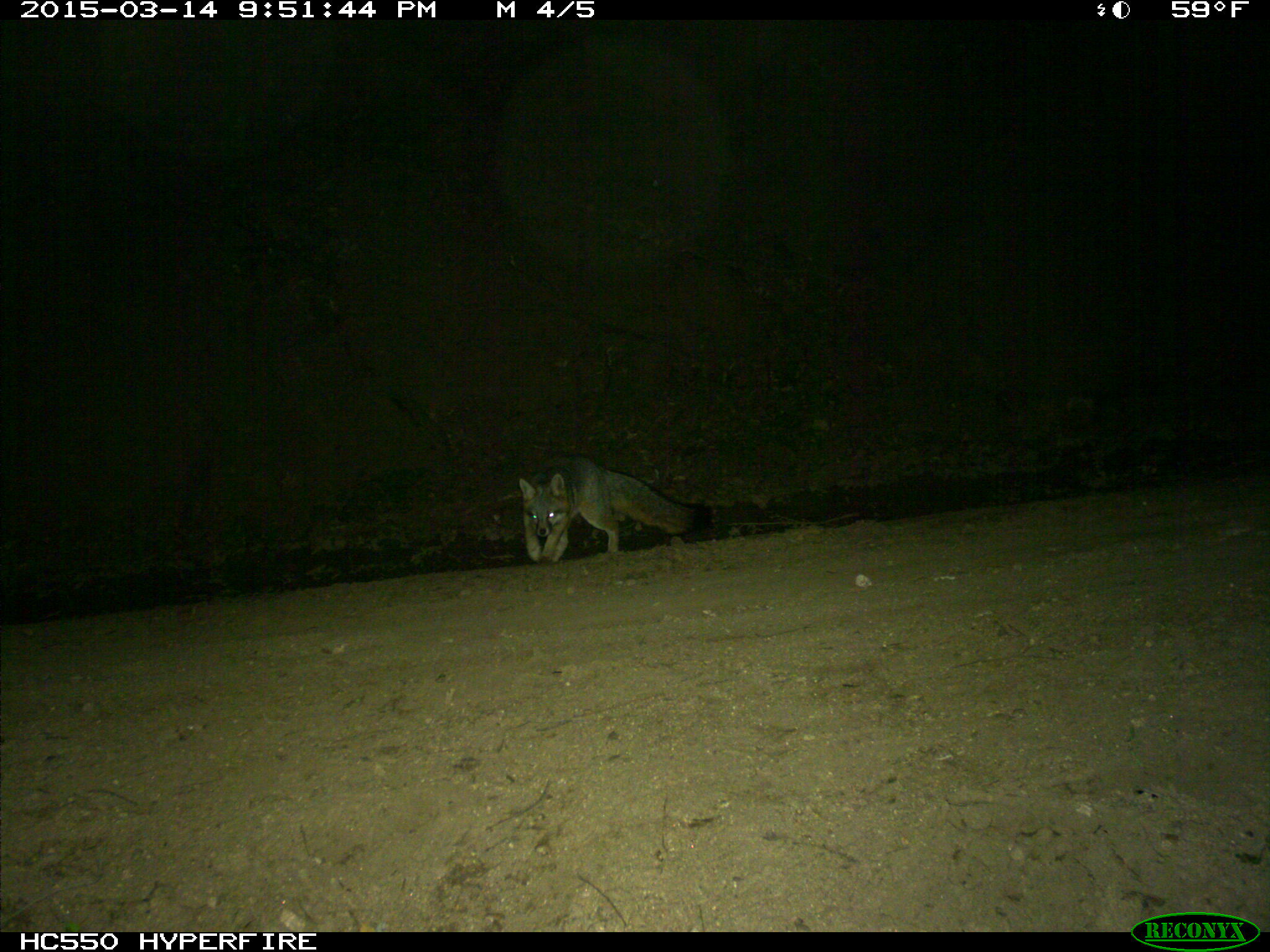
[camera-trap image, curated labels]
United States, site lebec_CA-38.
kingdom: Animalia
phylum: Chordata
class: Mammalia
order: Carnivora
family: Canidae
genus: Urocyon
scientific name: Urocyon cinereoargenteus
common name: gray fox